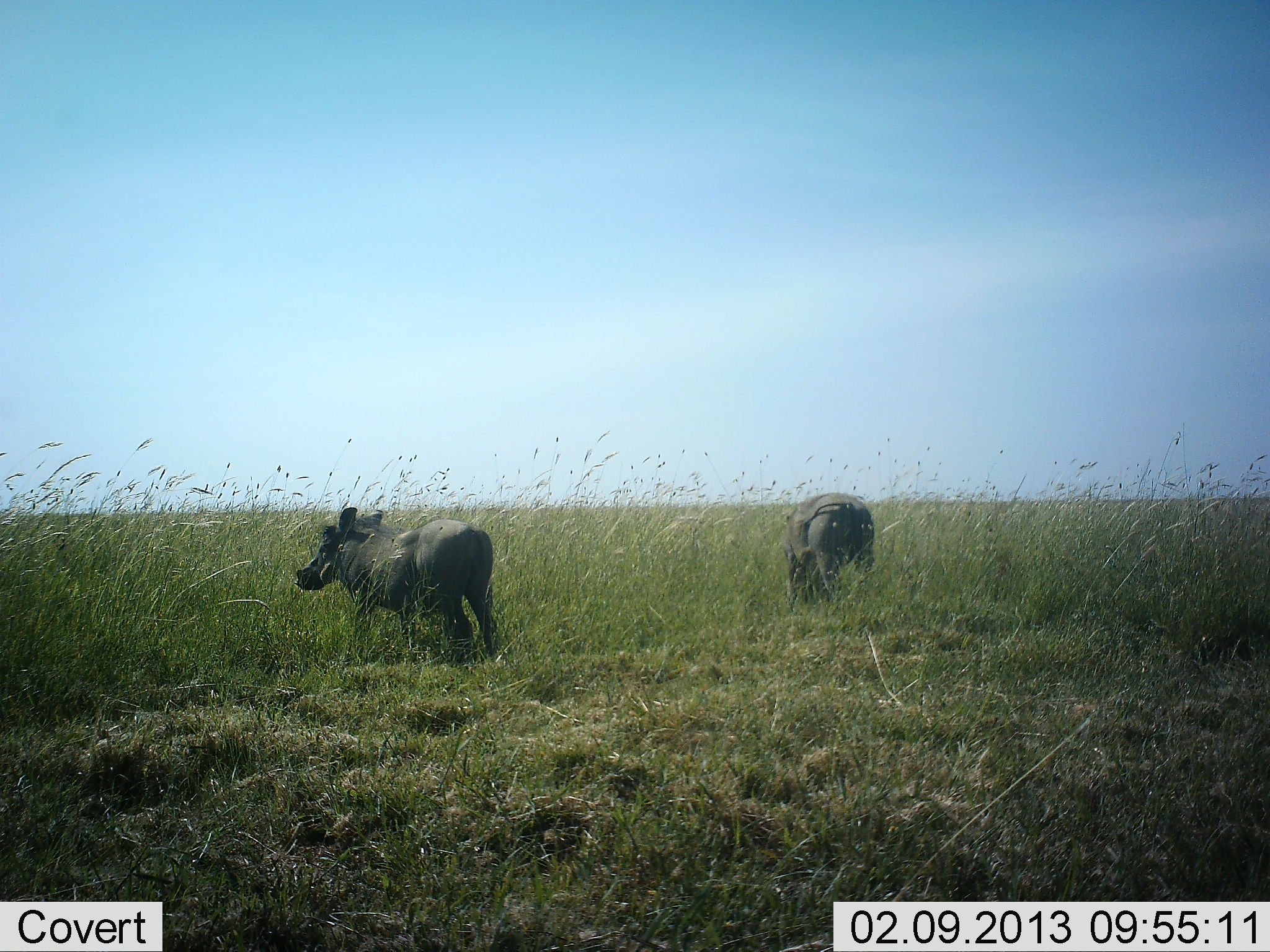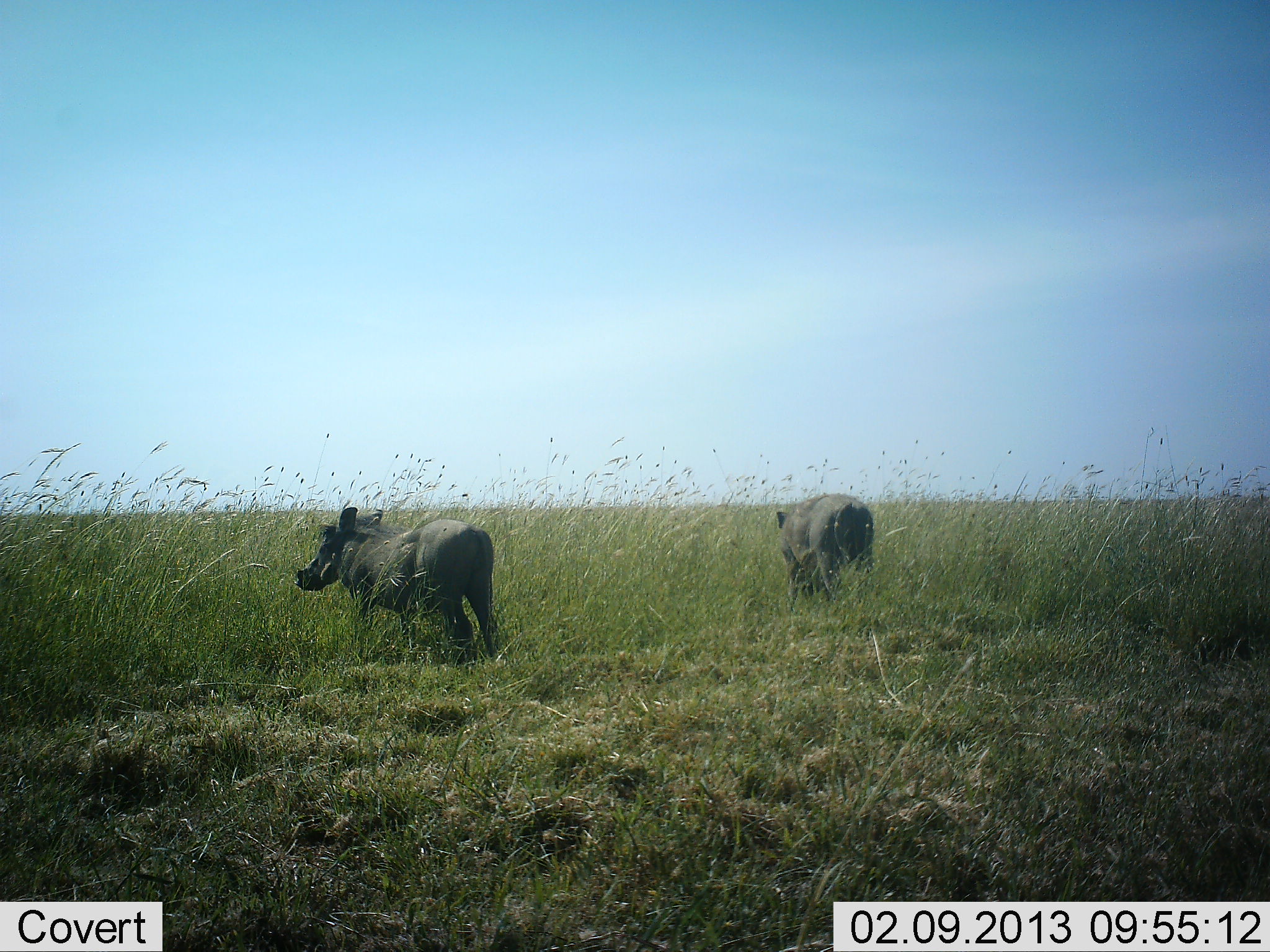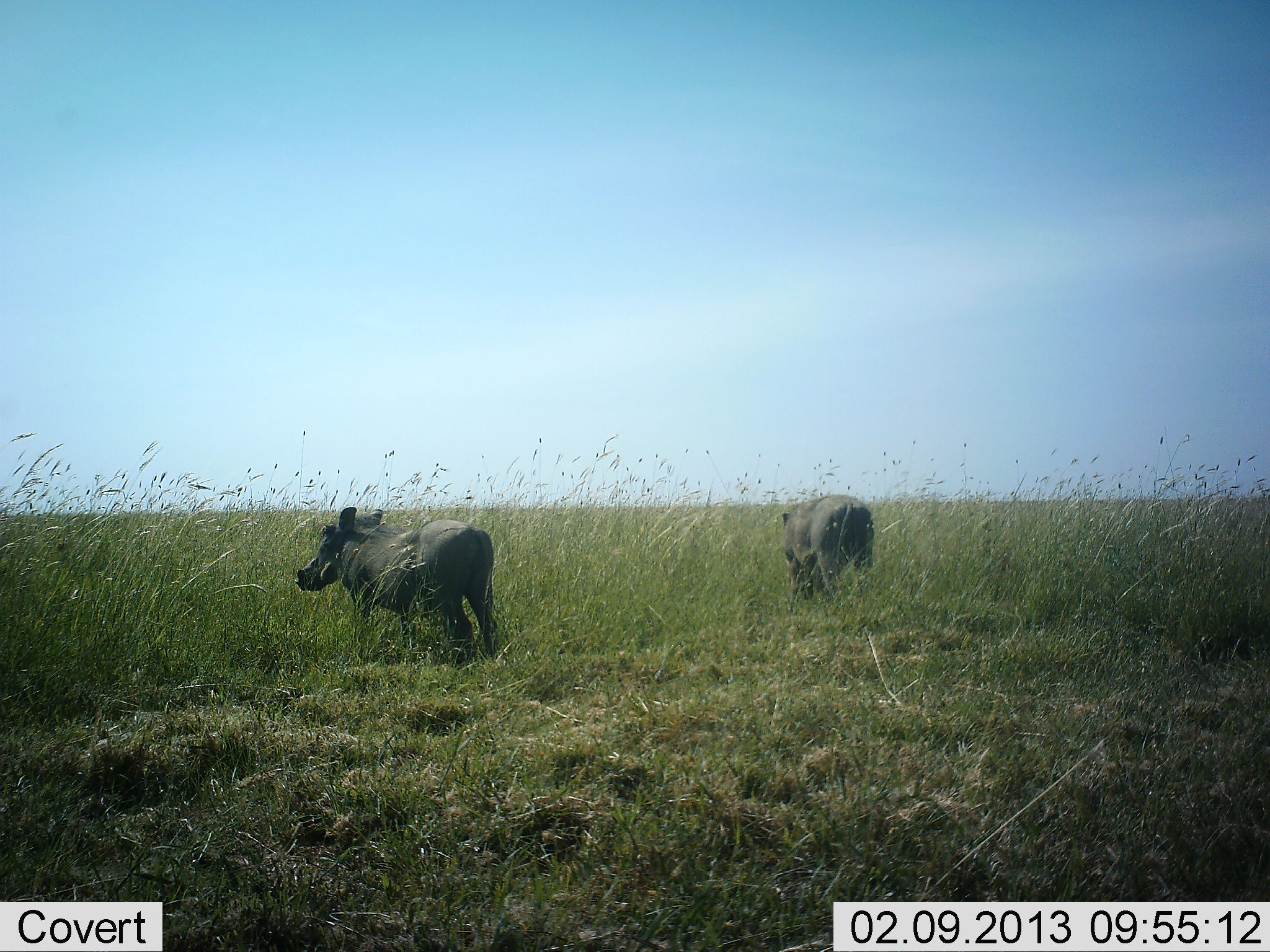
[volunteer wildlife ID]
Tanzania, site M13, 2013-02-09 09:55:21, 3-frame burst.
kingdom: Animalia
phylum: Chordata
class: Mammalia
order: Artiodactyla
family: Suidae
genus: Phacochoerus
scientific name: Phacochoerus africanus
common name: warthog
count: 2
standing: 94%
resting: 0%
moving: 6%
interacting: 0%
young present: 0%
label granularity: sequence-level